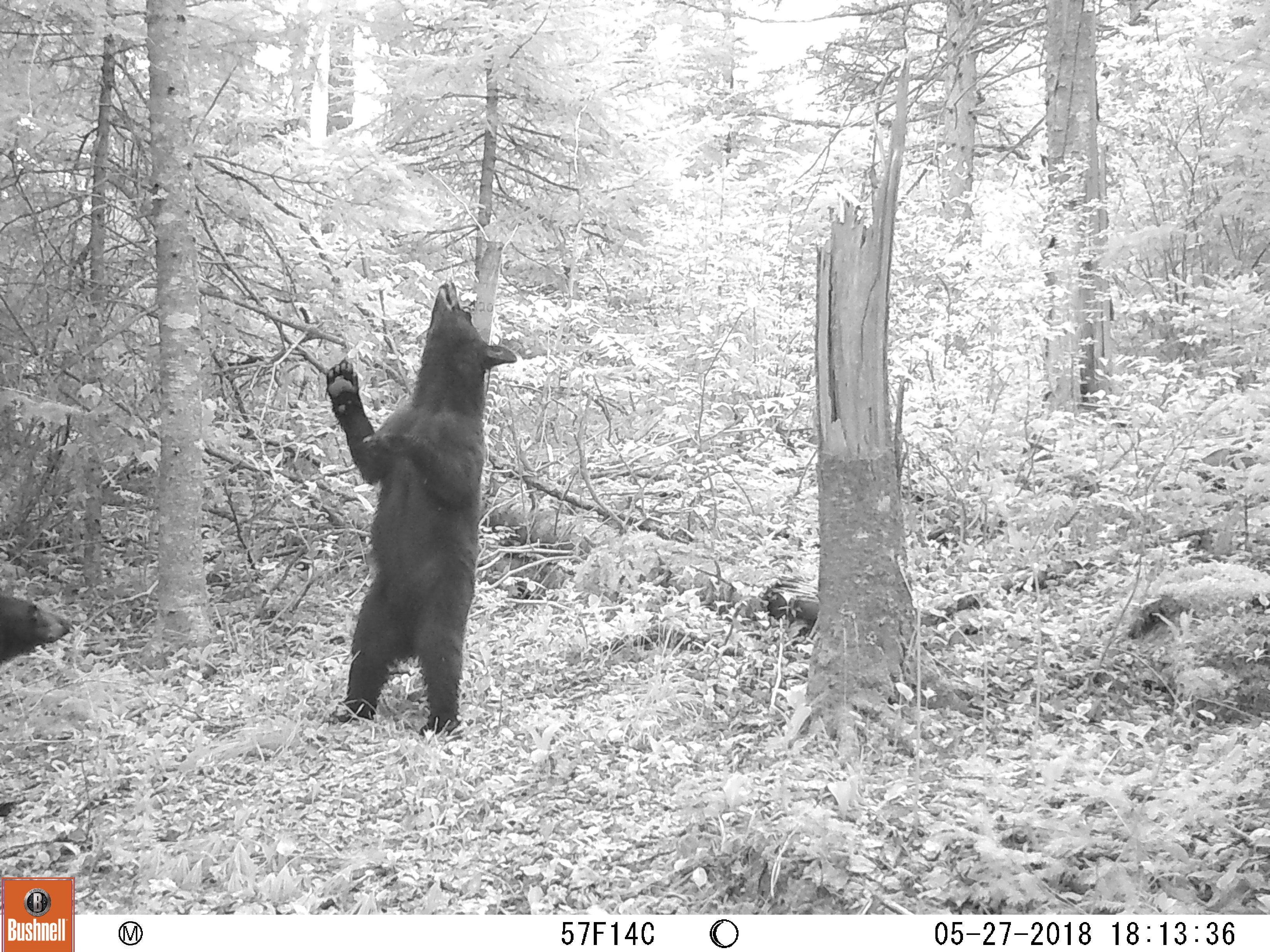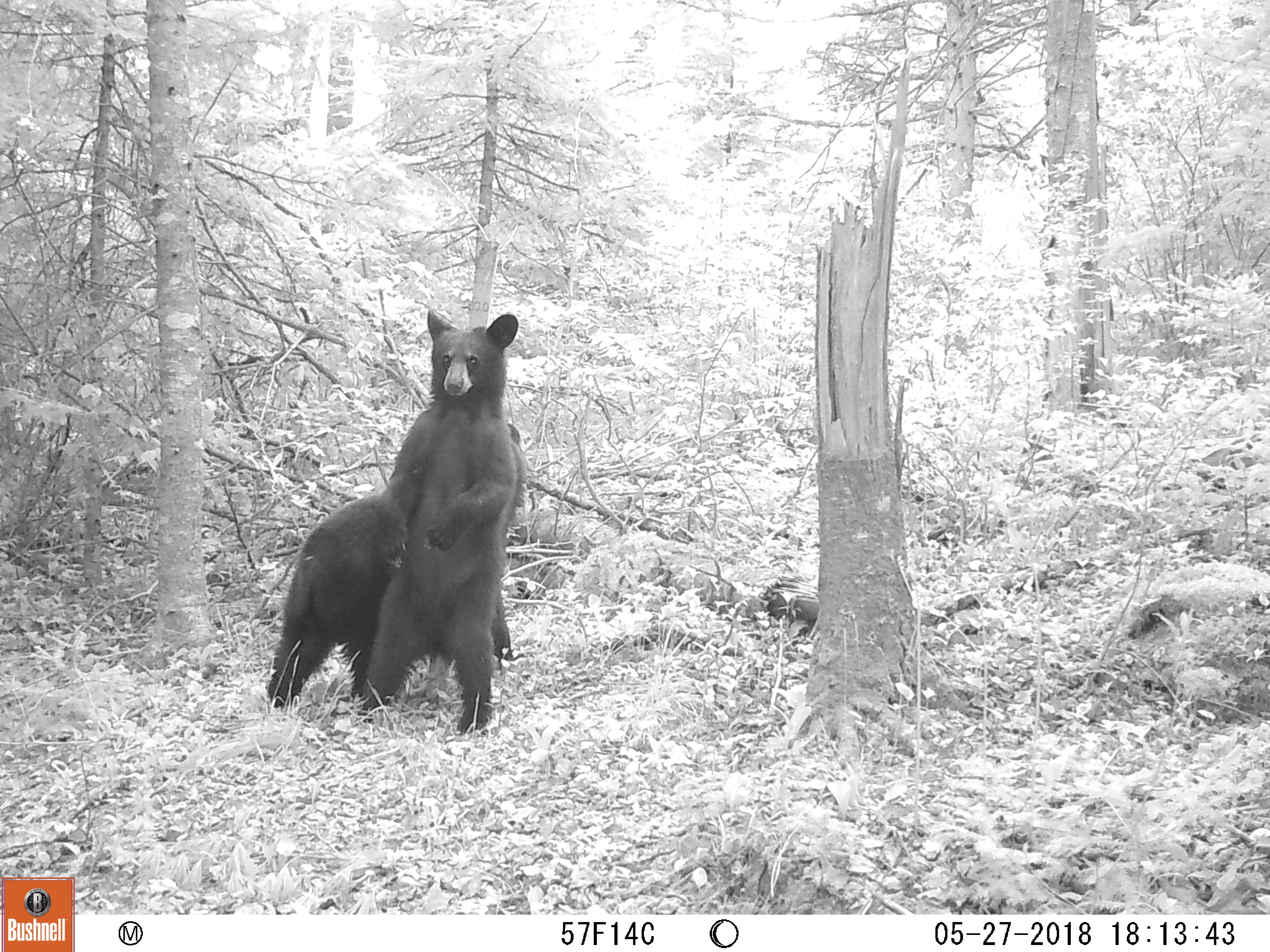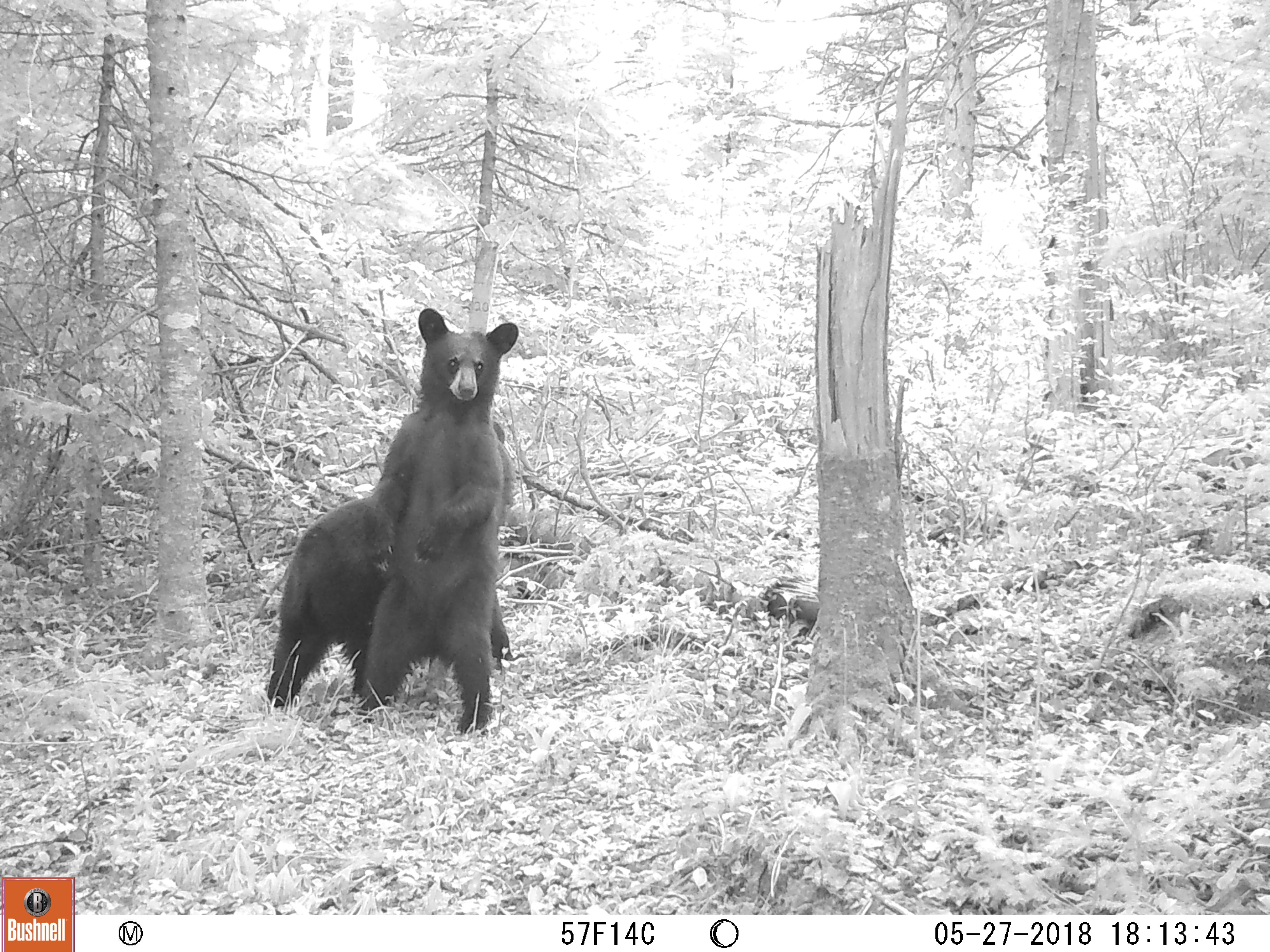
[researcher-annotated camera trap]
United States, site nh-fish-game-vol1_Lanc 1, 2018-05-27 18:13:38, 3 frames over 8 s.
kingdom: Animalia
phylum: Chordata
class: Mammalia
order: Carnivora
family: Ursidae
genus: Ursus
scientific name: Ursus americanus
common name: black bear